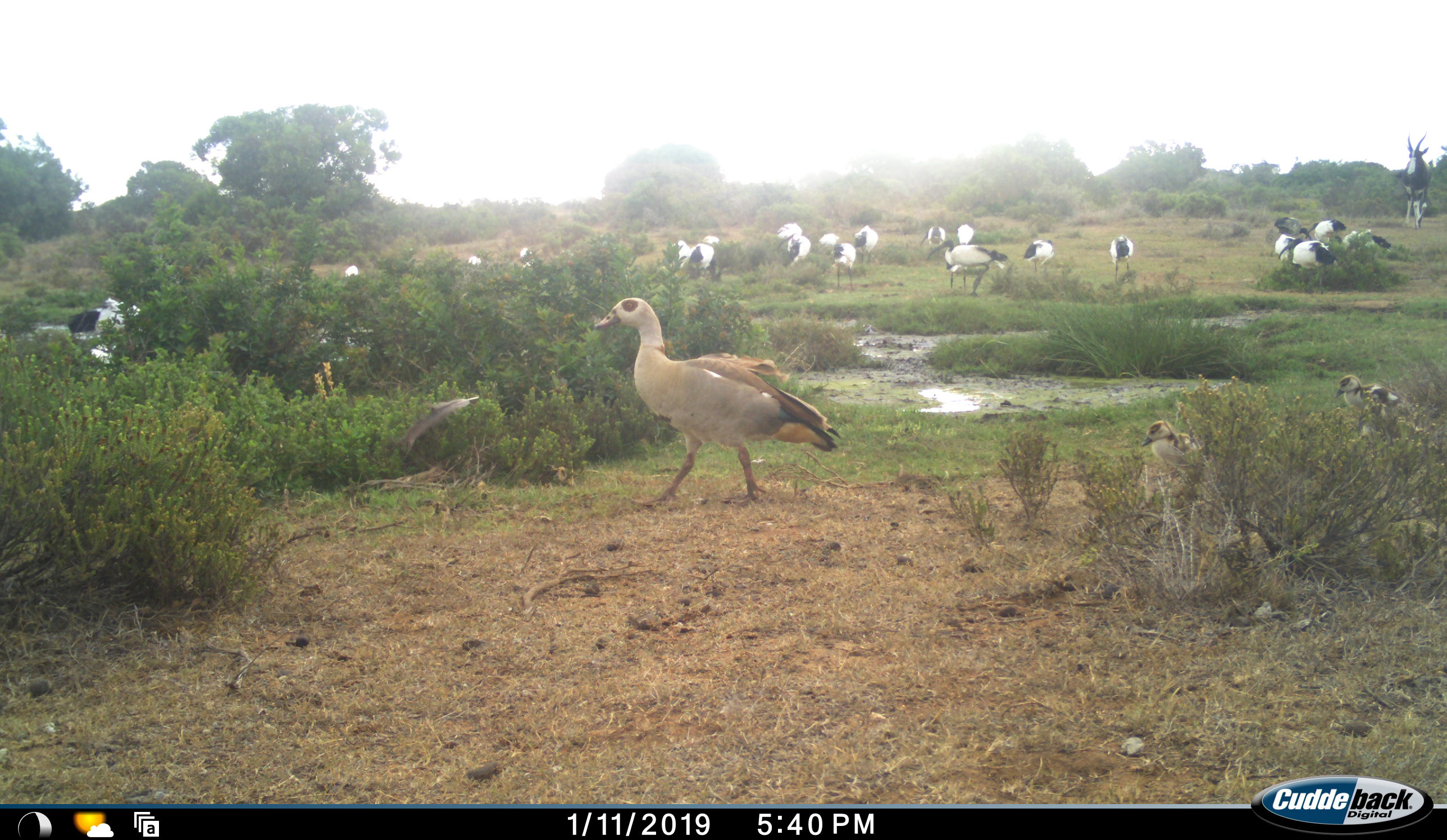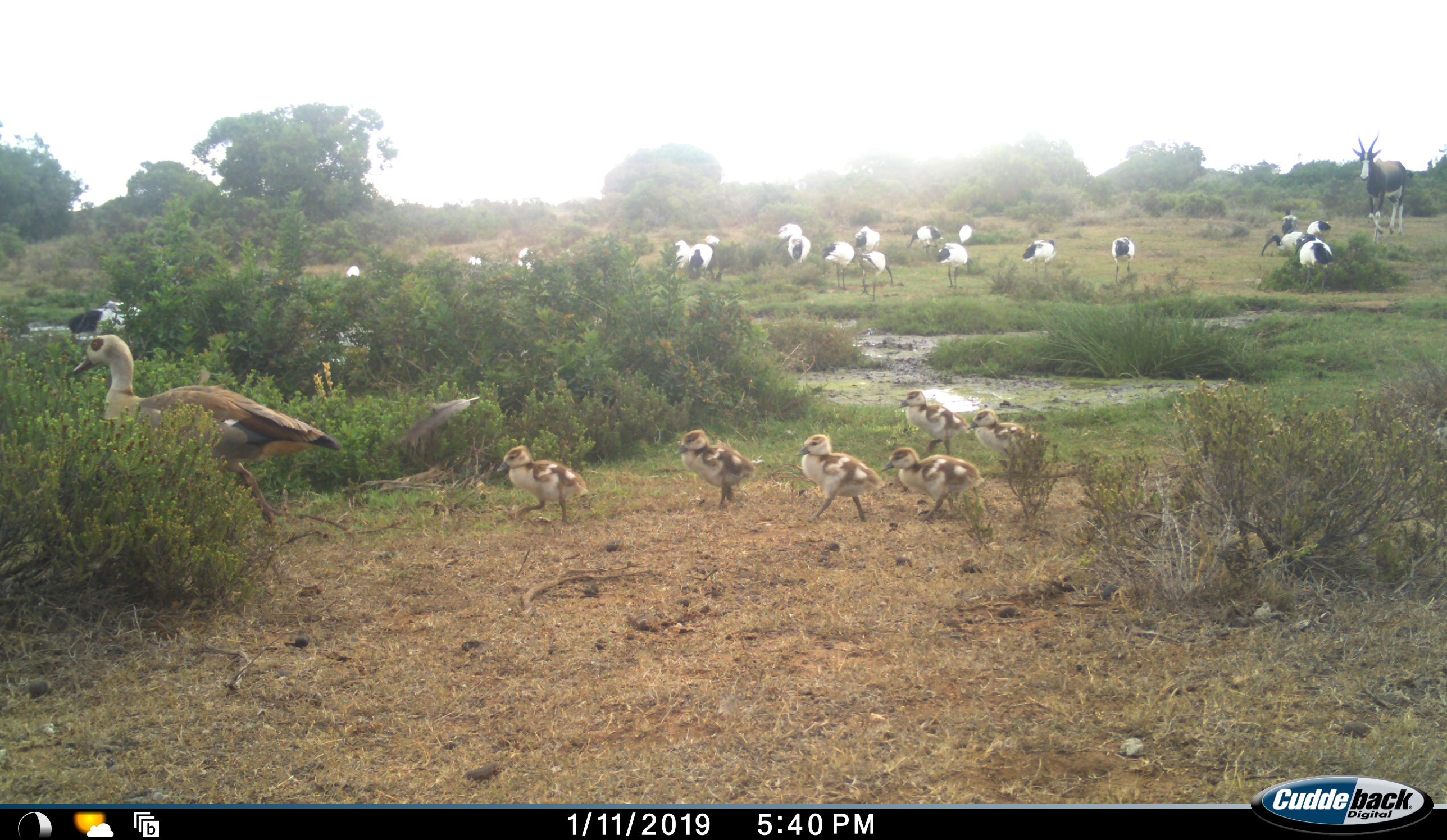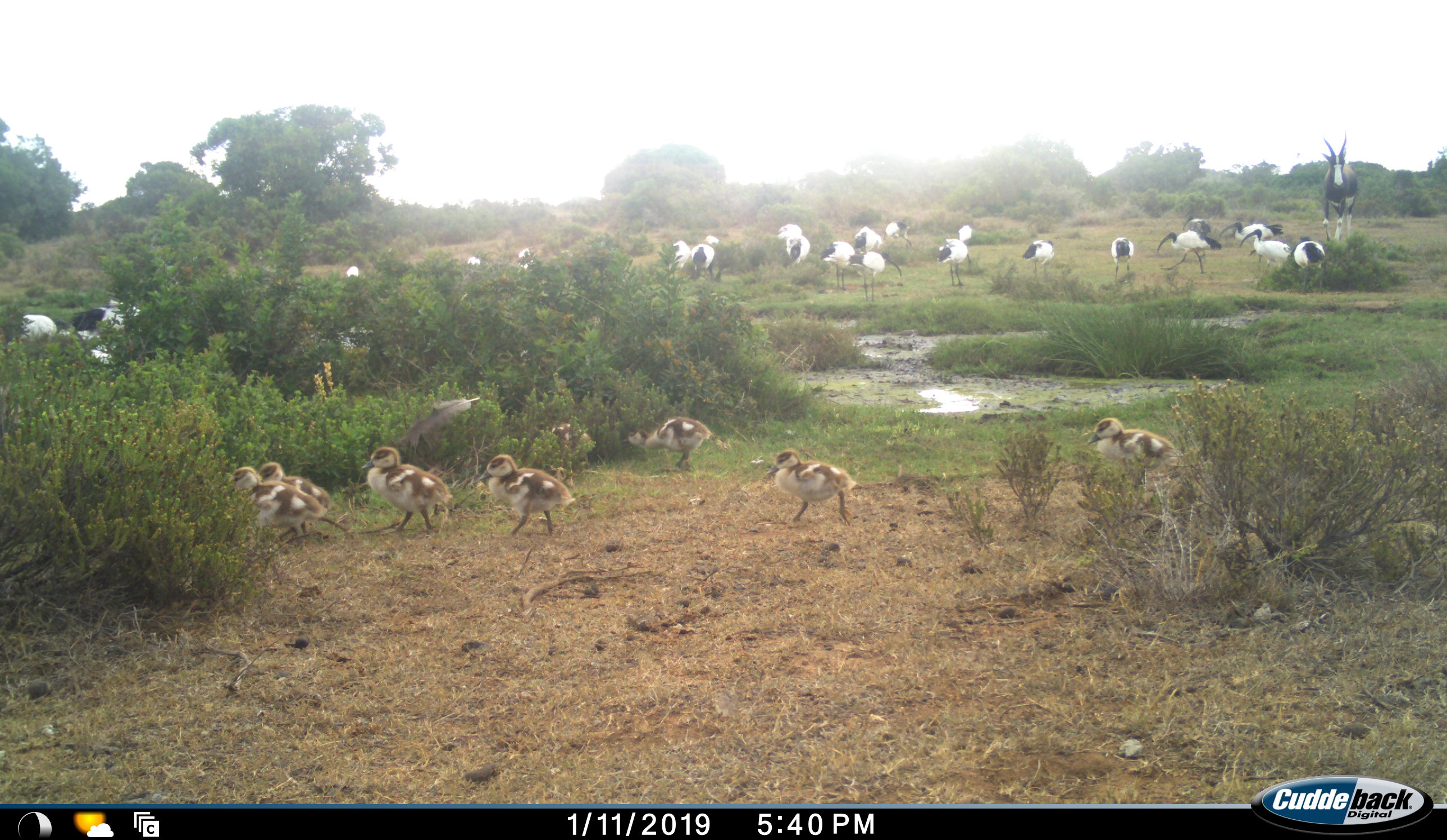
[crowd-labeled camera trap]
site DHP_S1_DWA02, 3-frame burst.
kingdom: Animalia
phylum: Chordata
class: Aves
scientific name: Aves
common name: bird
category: birdother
Birdother (bird) (Aves), count 11-50. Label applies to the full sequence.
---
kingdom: Animalia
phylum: Chordata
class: Mammalia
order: Artiodactyla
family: Bovidae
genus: Damaliscus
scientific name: Damaliscus pygargus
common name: bontebok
Bontebok (Damaliscus pygargus), count 1. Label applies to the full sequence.